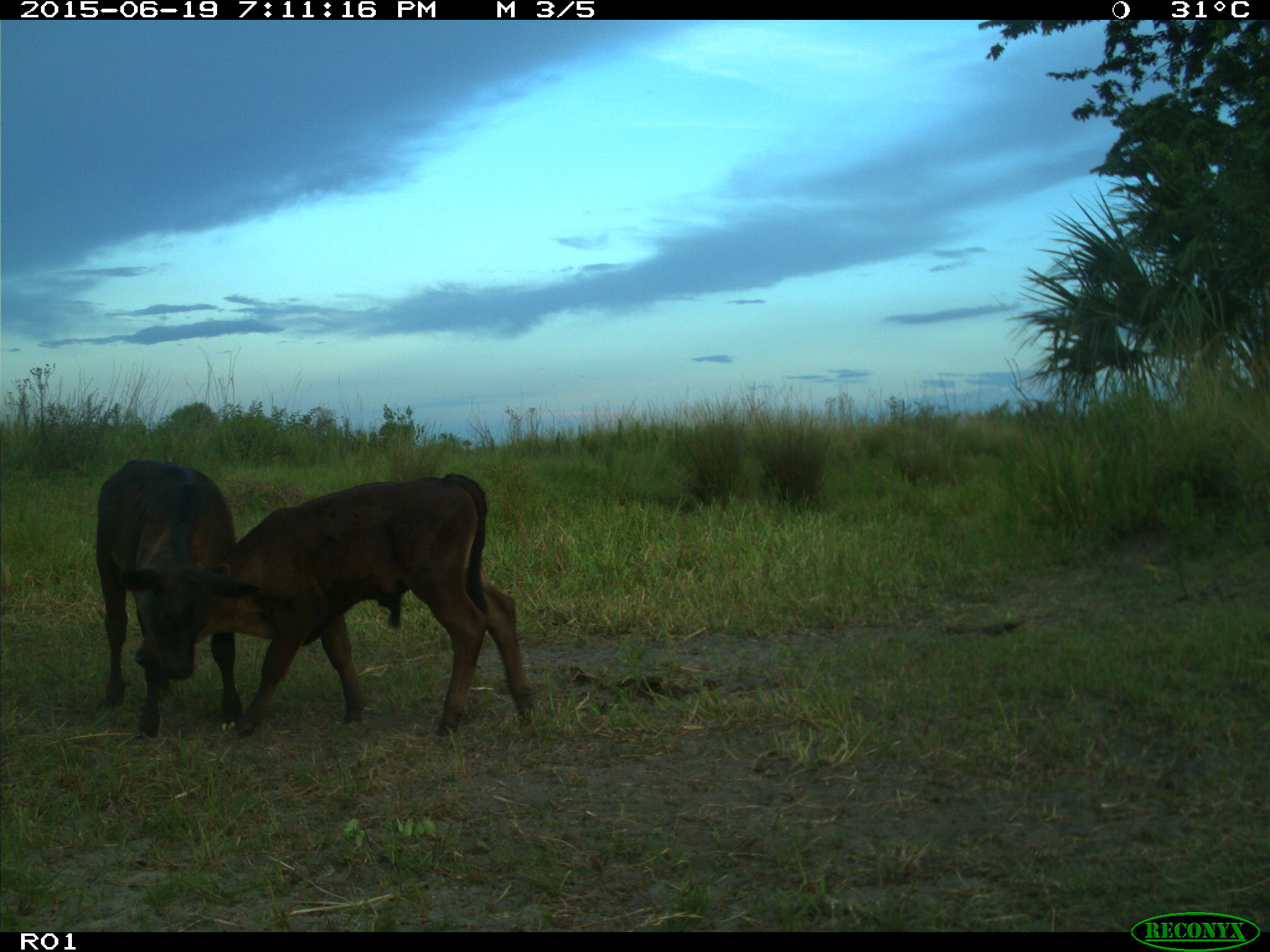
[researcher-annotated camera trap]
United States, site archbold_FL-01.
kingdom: Animalia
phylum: Chordata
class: Mammalia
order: Artiodactyla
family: Bovidae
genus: Bos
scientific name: Bos taurus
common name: domestic cow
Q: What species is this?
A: Bos taurus (domestic cow).